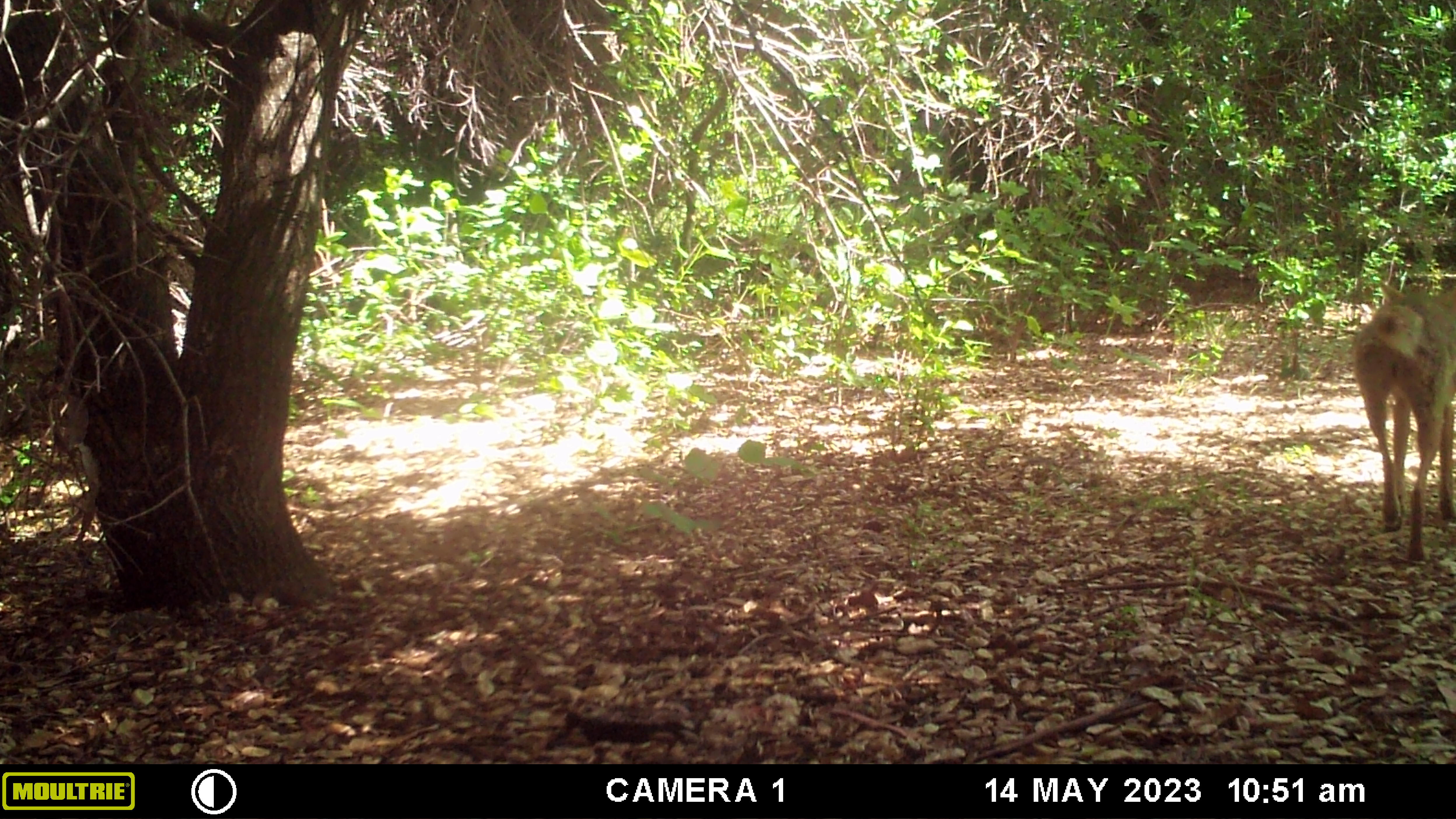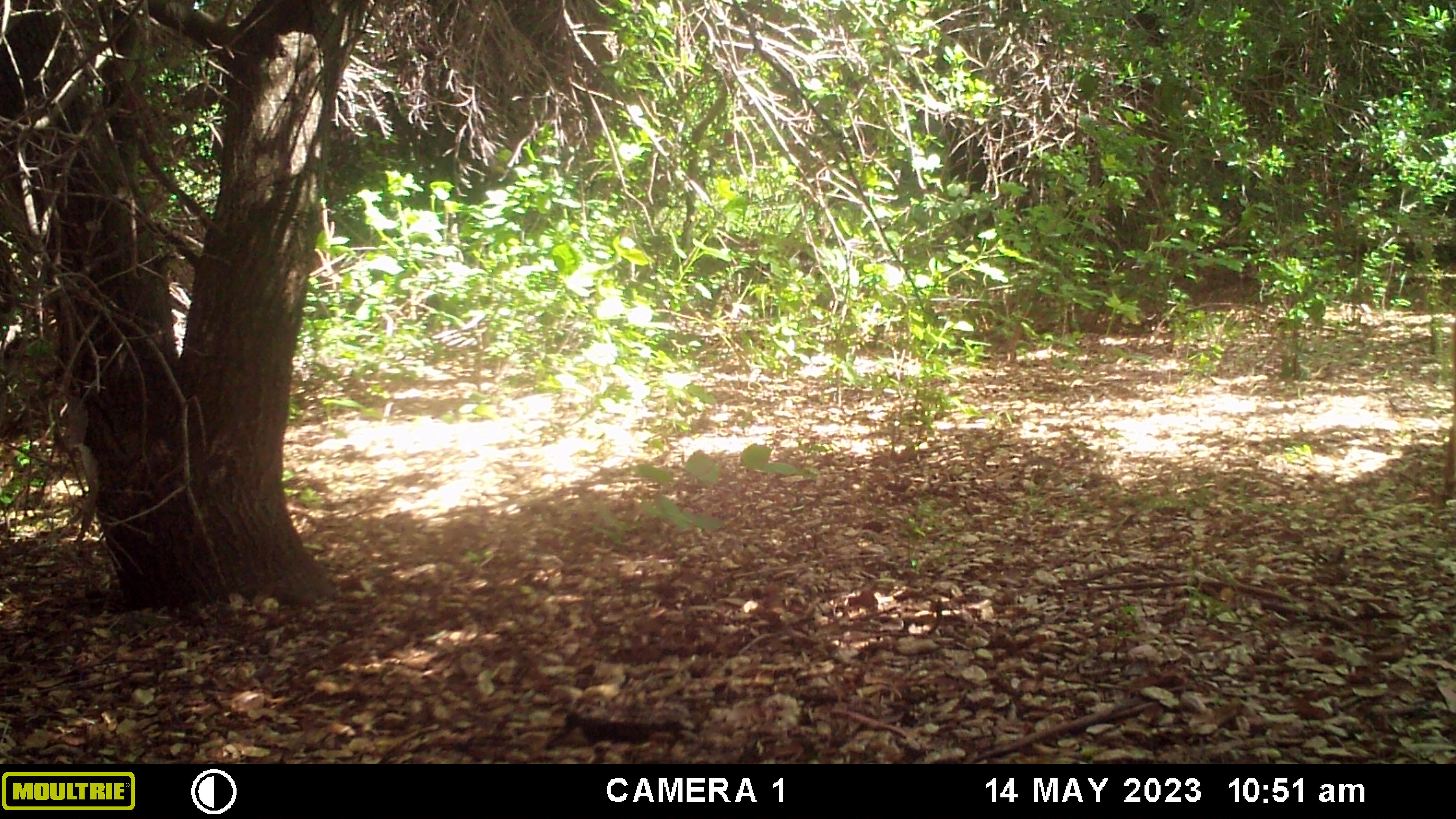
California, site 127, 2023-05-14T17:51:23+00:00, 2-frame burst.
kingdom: Animalia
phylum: Chordata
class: Mammalia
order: Carnivora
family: Canidae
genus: Canis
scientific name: Canis latrans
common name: coyote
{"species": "coyote (Canis latrans)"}